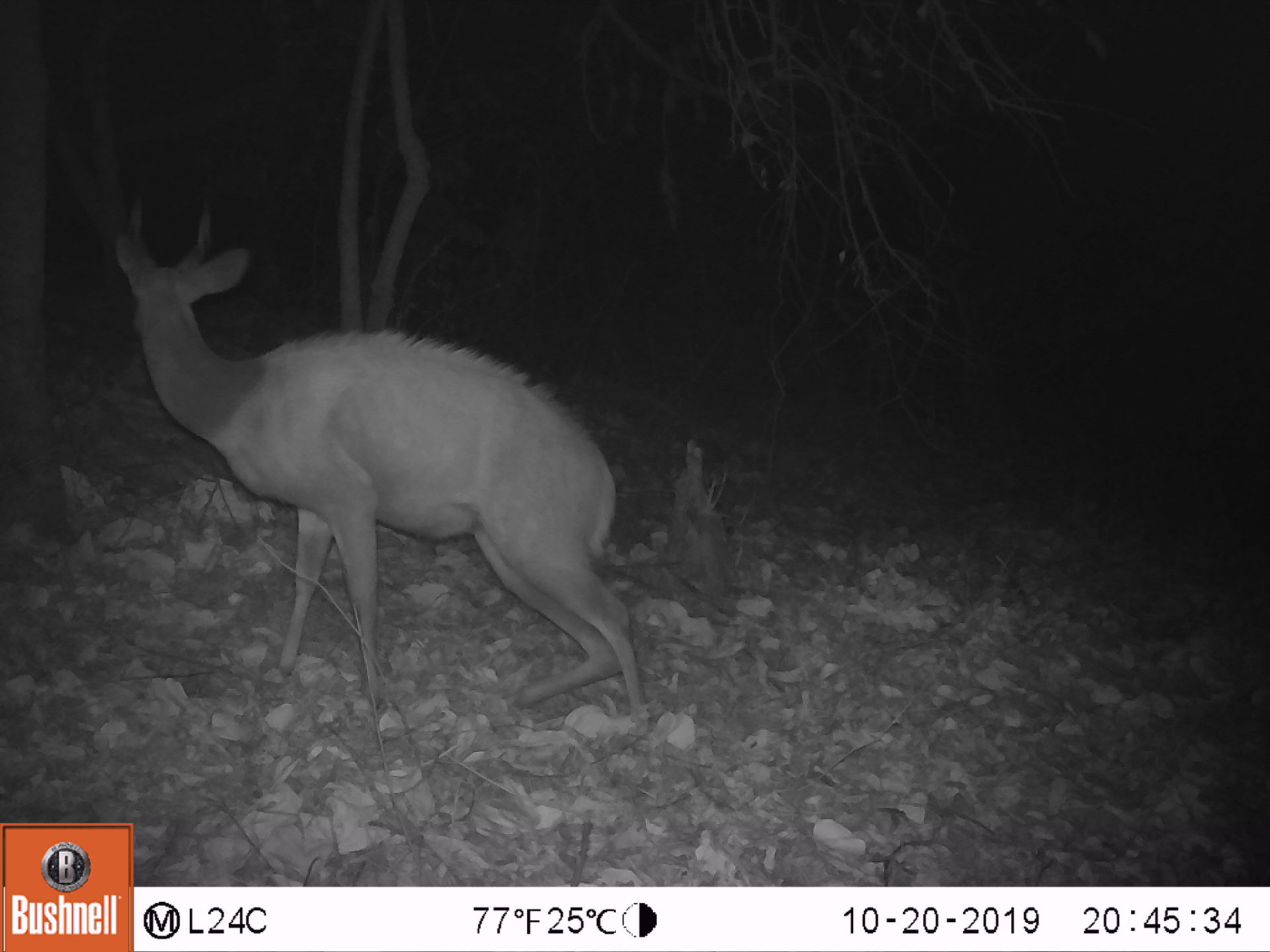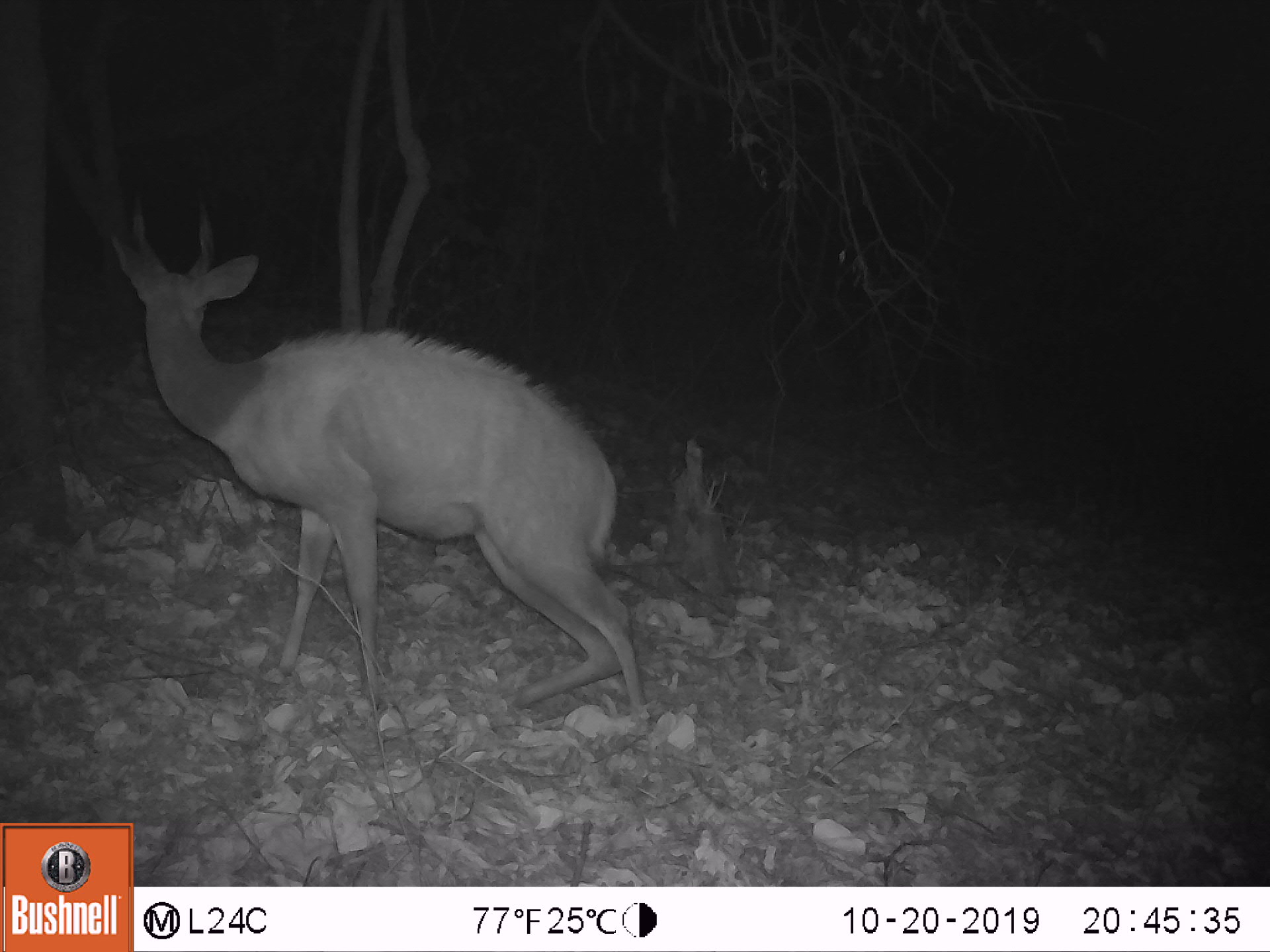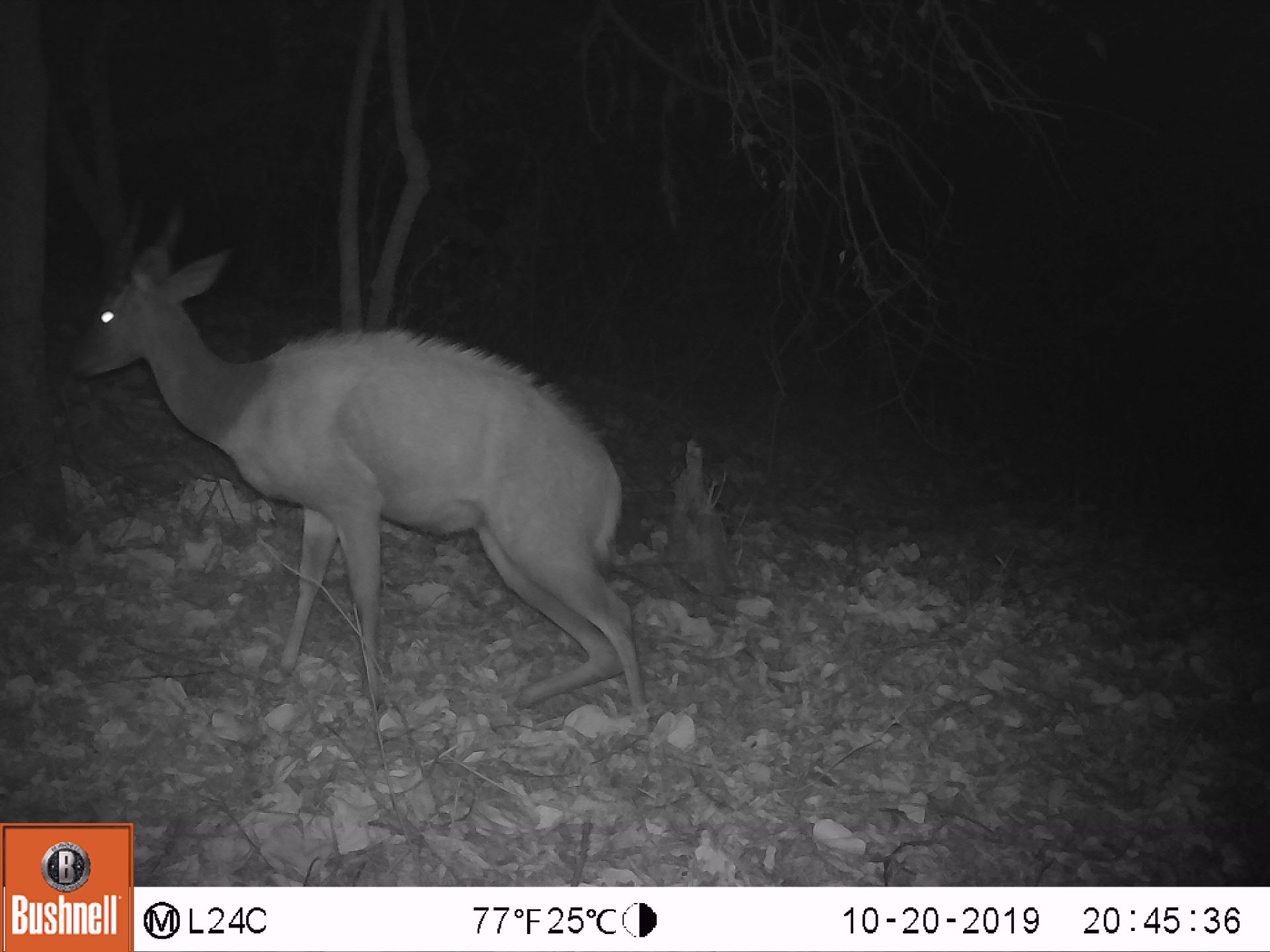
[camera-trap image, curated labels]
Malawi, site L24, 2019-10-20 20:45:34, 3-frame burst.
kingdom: Animalia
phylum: Chordata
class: Mammalia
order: Artiodactyla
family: Bovidae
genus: Tragelaphus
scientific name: Tragelaphus sylvaticus sylvaticus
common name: cape bushbuck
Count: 1.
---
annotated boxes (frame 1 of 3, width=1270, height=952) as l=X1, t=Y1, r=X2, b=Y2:
cape bushbuck: l=100, t=176, r=644, b=723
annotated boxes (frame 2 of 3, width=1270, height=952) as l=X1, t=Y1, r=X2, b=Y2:
cape bushbuck: l=93, t=180, r=655, b=726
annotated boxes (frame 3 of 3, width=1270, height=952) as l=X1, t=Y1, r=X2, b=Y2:
cape bushbuck: l=52, t=208, r=655, b=724